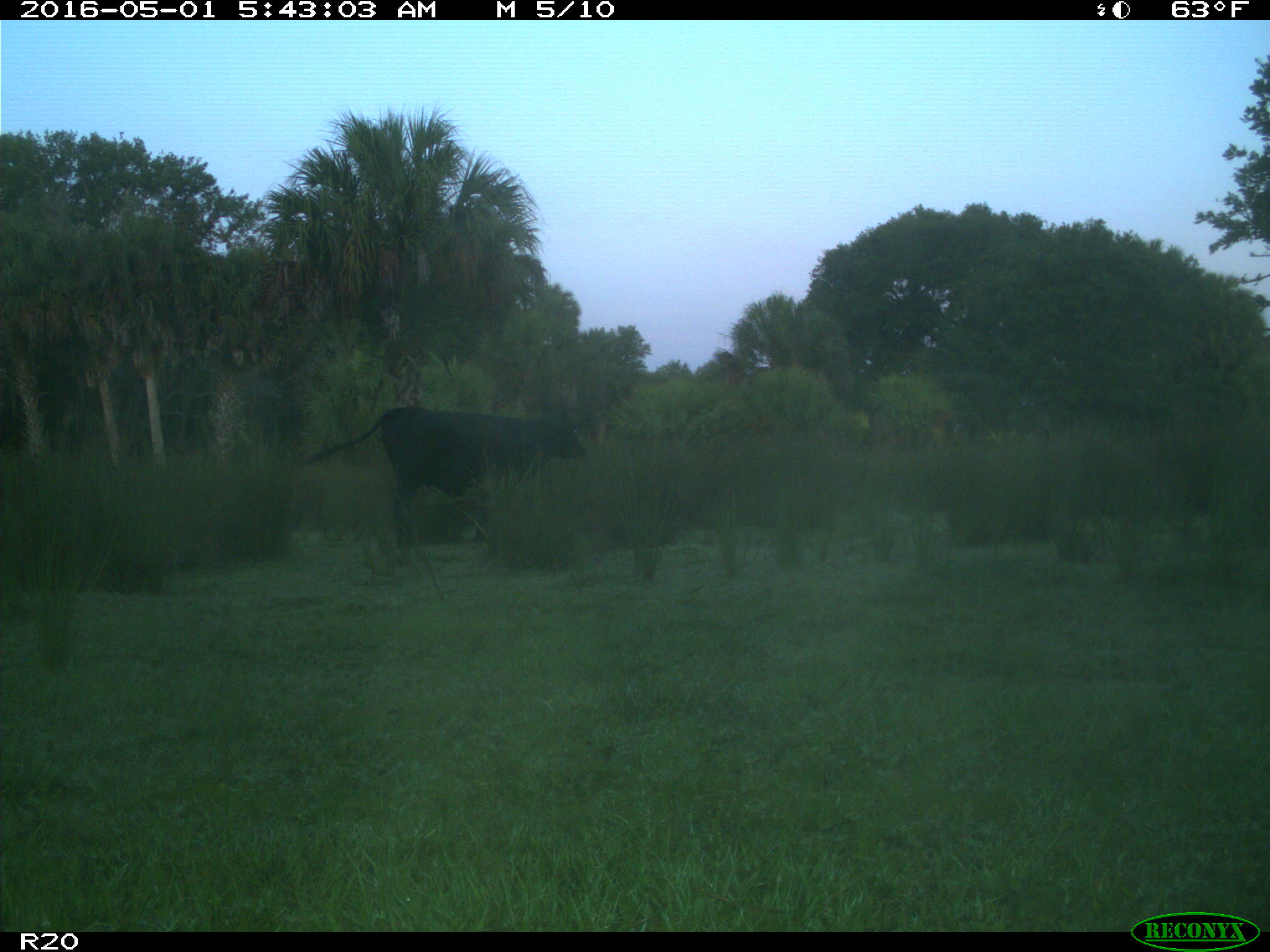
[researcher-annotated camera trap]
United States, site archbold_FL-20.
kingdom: Animalia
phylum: Chordata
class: Mammalia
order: Artiodactyla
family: Bovidae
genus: Bos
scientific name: Bos taurus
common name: domestic cow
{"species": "Bos taurus (domestic cow)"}